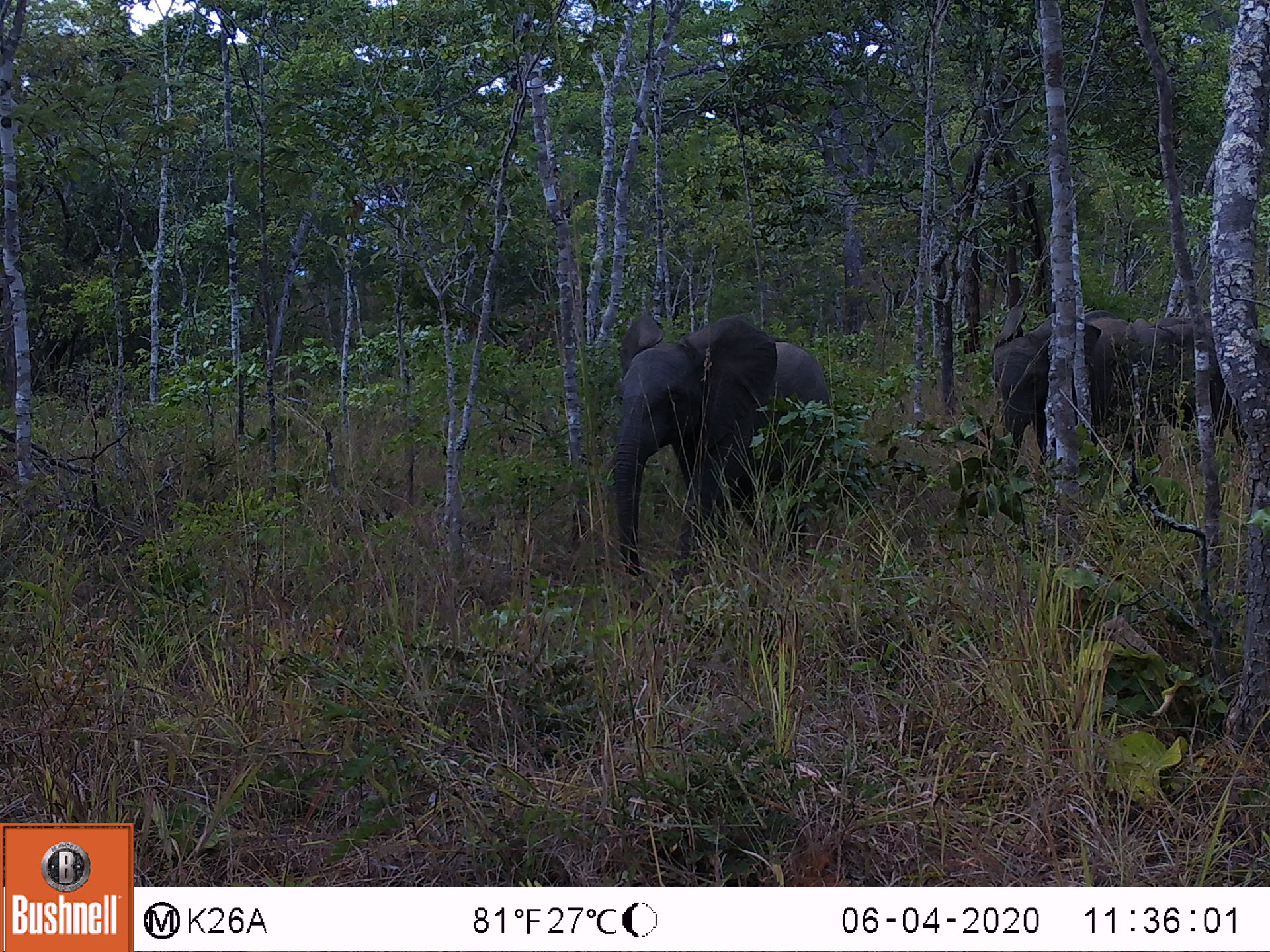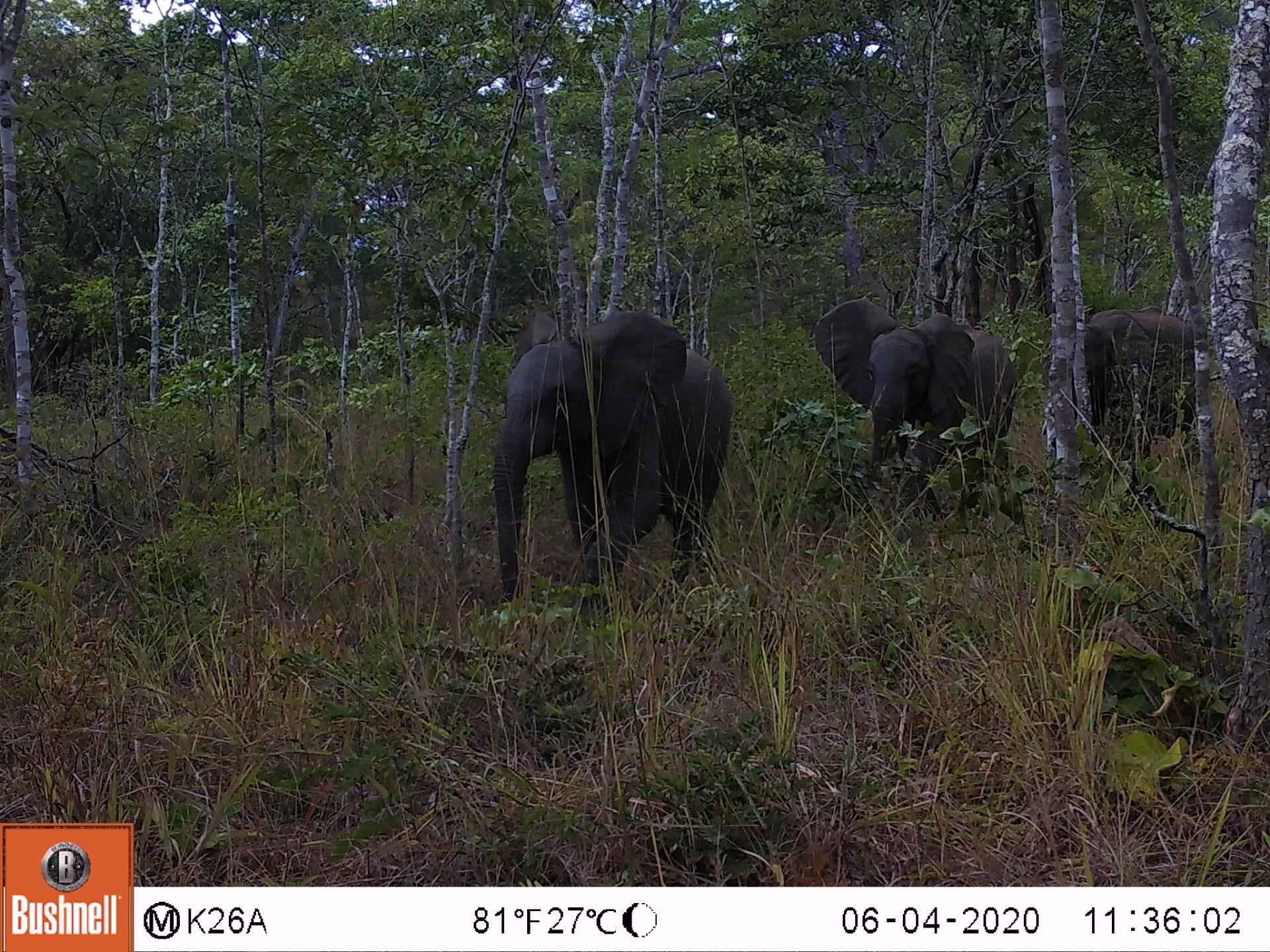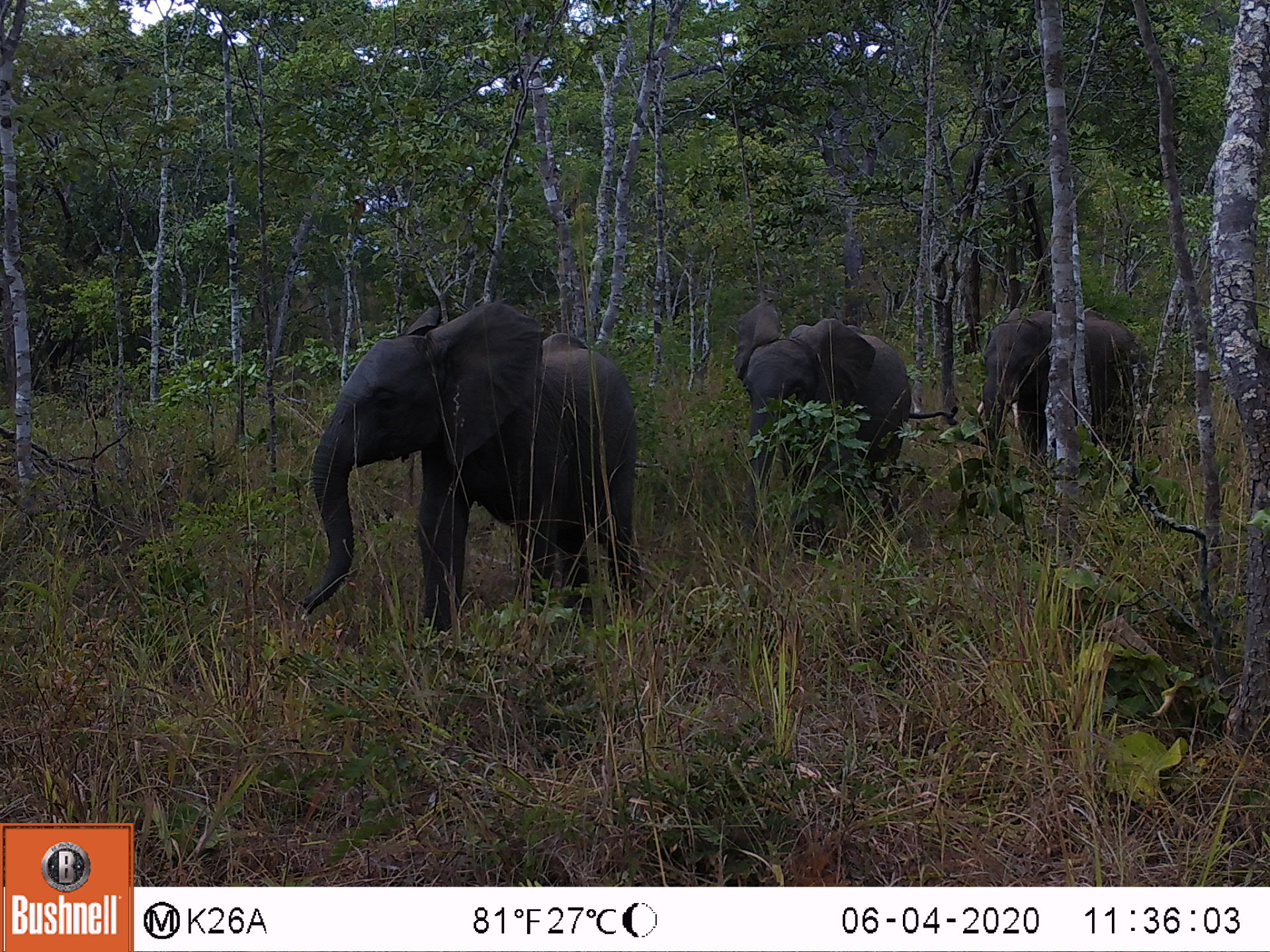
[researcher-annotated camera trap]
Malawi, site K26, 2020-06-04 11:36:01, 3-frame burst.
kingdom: Animalia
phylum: Chordata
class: Mammalia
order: Proboscidea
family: Elephantidae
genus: Loxodonta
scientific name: Loxodonta africana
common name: african savanna elephant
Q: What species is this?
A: African savanna elephant (Loxodonta africana).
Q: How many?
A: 3.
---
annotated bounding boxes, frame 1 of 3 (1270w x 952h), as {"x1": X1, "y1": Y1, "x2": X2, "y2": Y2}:
african savanna elephant: {"x1": 604, "y1": 302, "x2": 837, "y2": 581}; {"x1": 991, "y1": 304, "x2": 1142, "y2": 469}; {"x1": 1108, "y1": 309, "x2": 1268, "y2": 438}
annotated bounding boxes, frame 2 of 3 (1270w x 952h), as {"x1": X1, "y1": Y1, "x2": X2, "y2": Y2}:
african savanna elephant: {"x1": 489, "y1": 312, "x2": 734, "y2": 605}; {"x1": 808, "y1": 292, "x2": 1018, "y2": 522}; {"x1": 1082, "y1": 305, "x2": 1200, "y2": 453}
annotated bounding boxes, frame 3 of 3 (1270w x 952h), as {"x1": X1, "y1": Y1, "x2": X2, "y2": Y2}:
african savanna elephant: {"x1": 292, "y1": 299, "x2": 639, "y2": 663}; {"x1": 728, "y1": 291, "x2": 964, "y2": 562}; {"x1": 973, "y1": 301, "x2": 1152, "y2": 477}